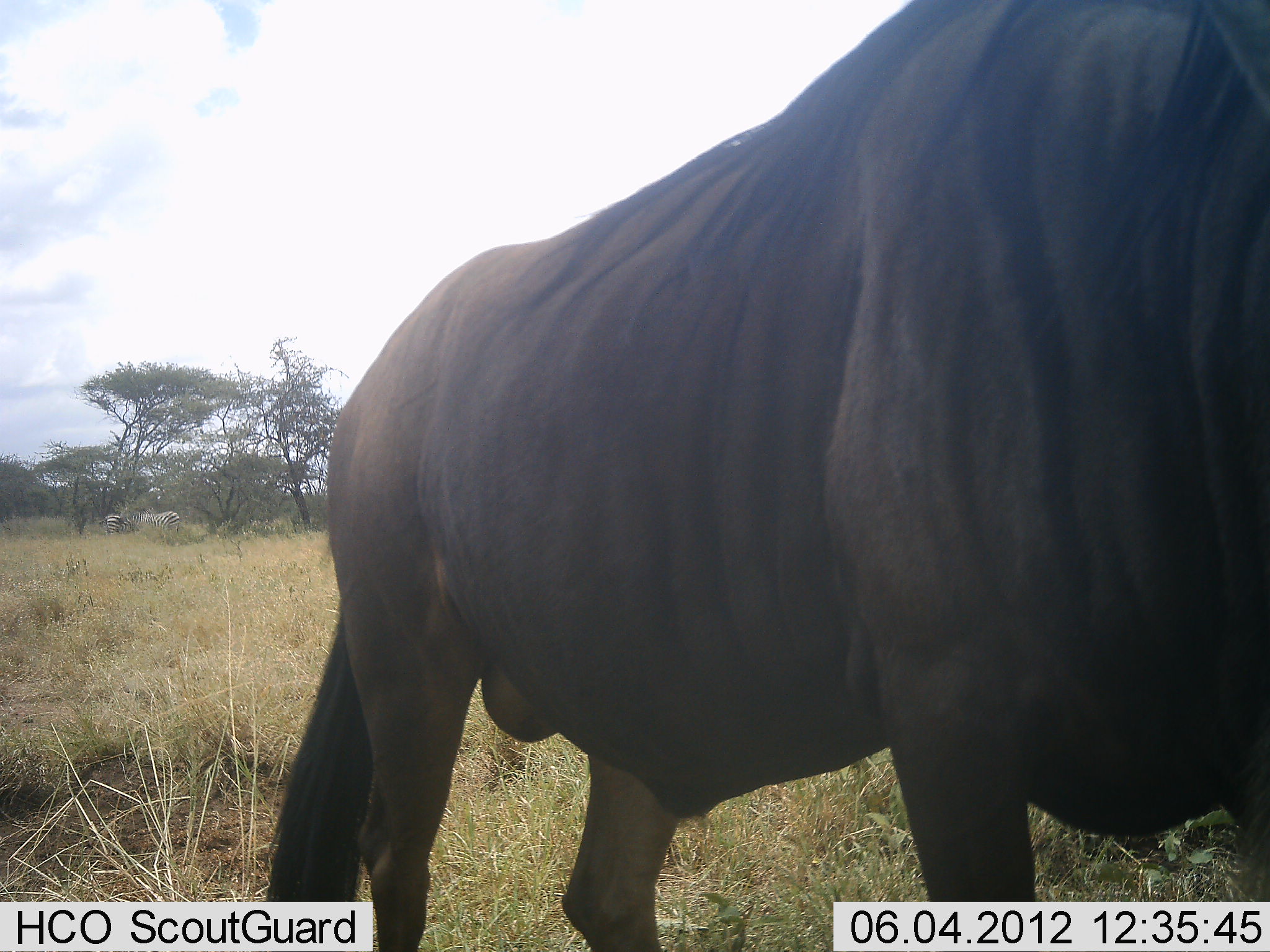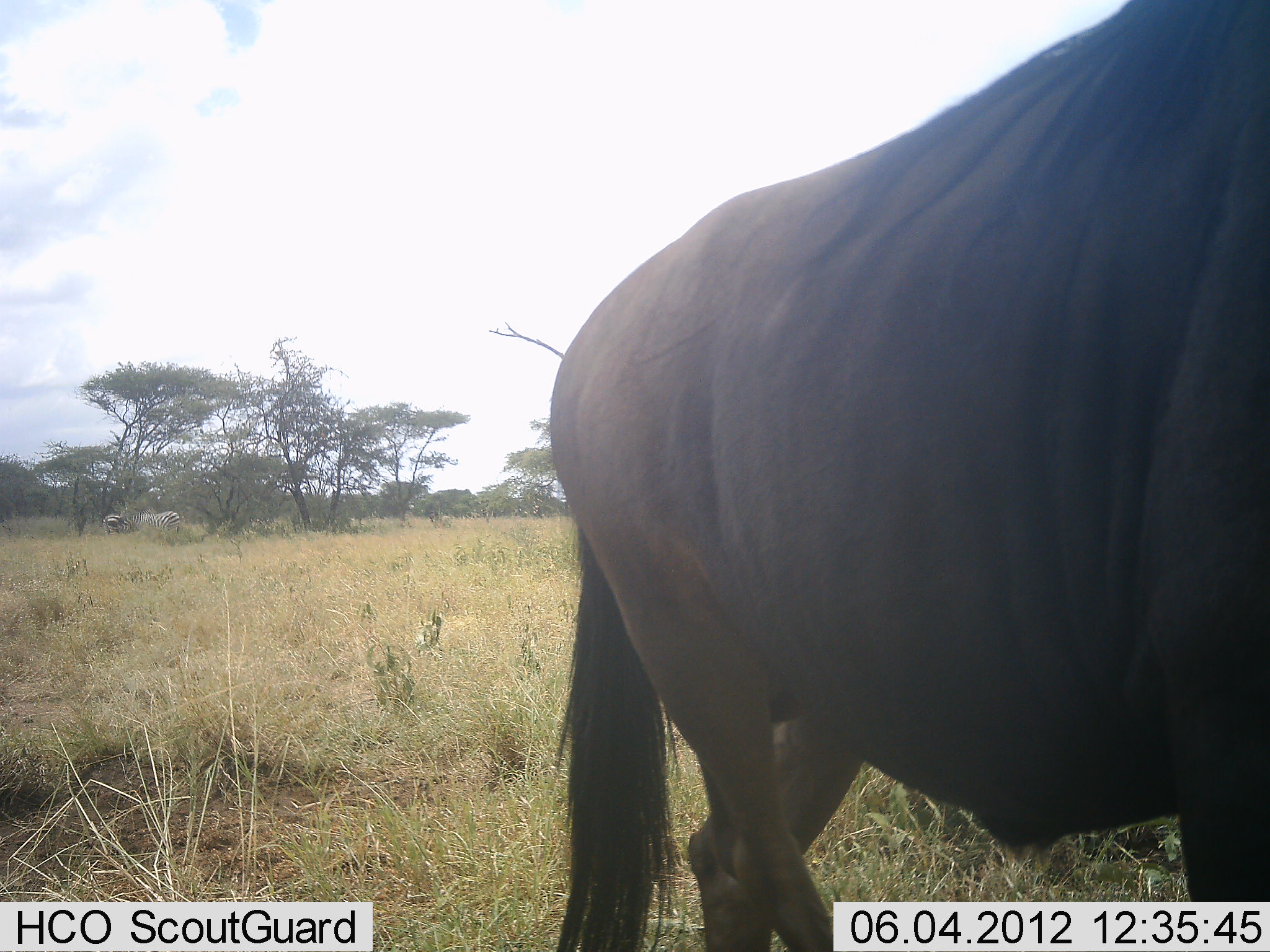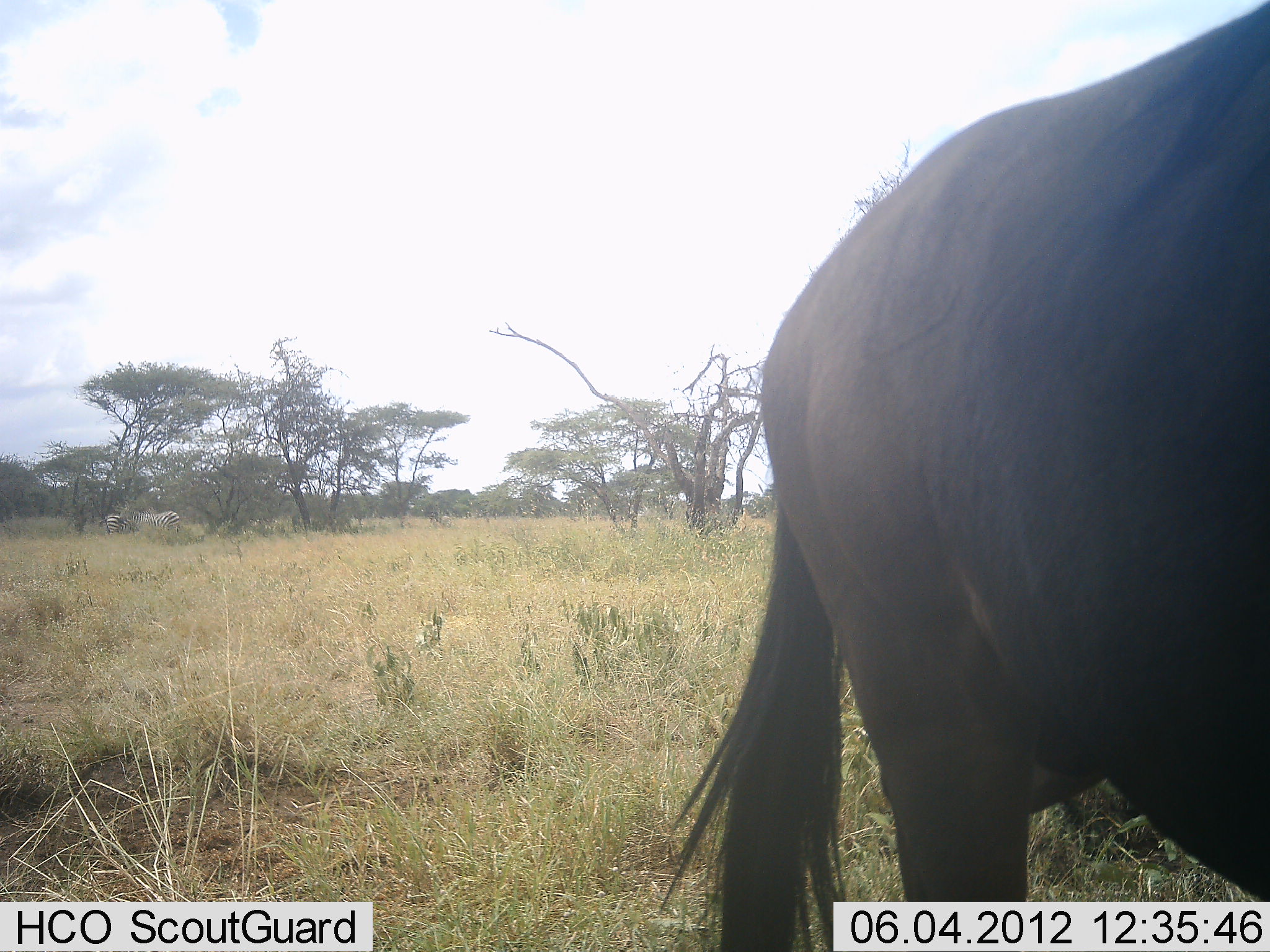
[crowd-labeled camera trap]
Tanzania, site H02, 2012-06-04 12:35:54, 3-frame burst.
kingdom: Animalia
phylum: Chordata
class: Mammalia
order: Artiodactyla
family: Bovidae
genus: Connochaetes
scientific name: Connochaetes taurinus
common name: blue wildebeest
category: wildebeest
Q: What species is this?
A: Wildebeest (blue wildebeest) (Connochaetes taurinus).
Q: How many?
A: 1.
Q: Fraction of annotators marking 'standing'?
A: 7%.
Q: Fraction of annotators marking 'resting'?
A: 0%.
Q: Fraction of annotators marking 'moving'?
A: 93%.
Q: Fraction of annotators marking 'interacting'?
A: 0%.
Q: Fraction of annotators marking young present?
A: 0%.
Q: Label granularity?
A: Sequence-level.